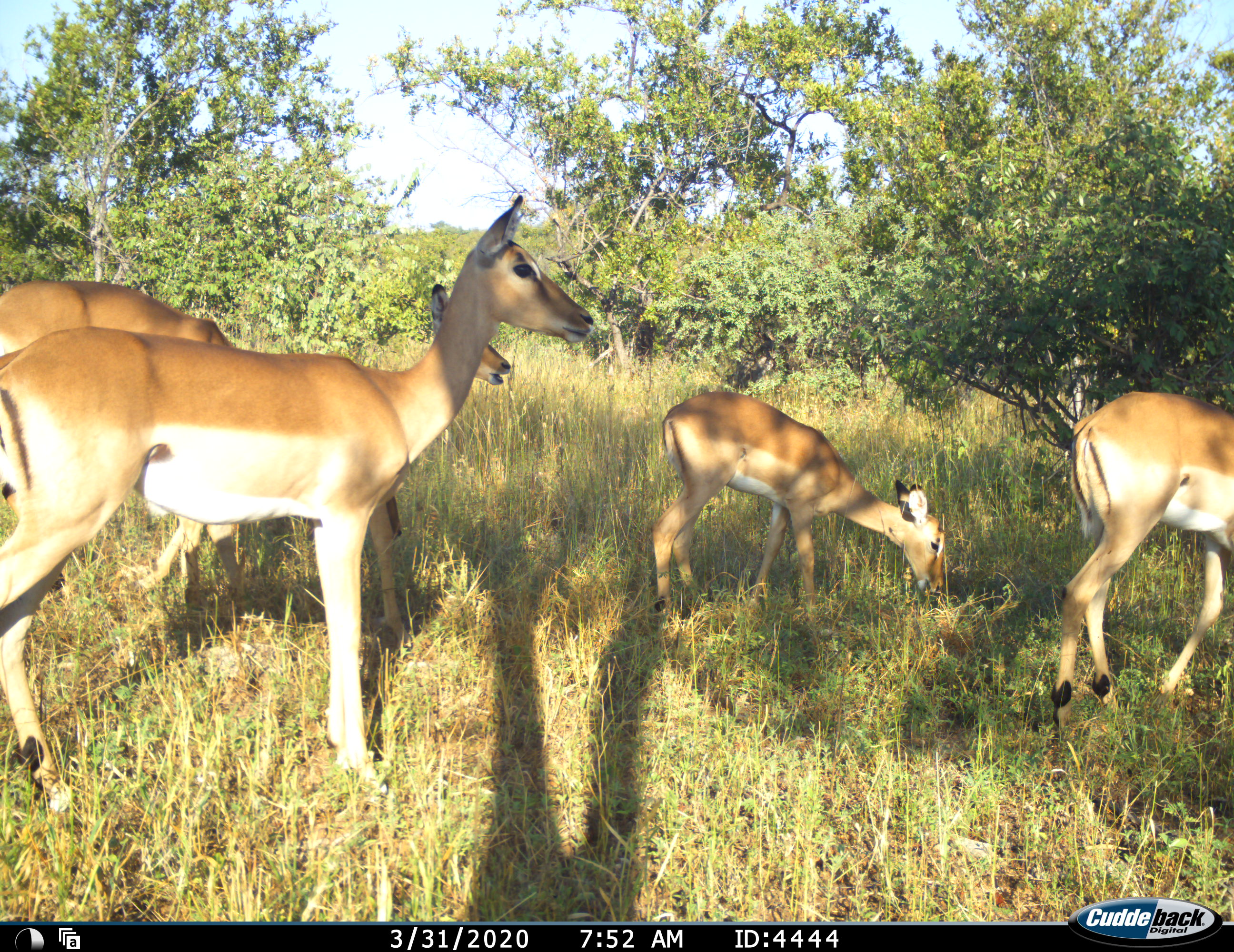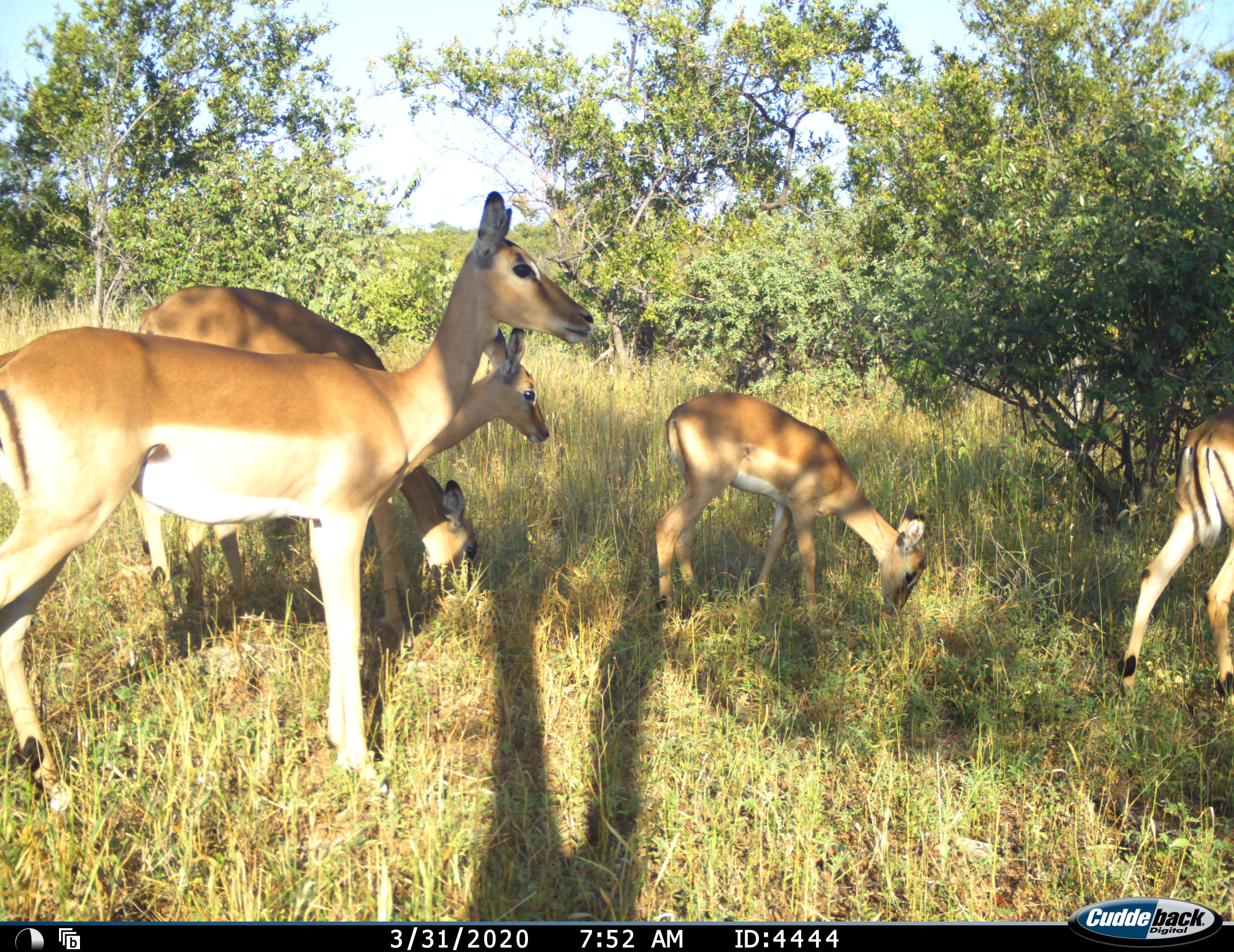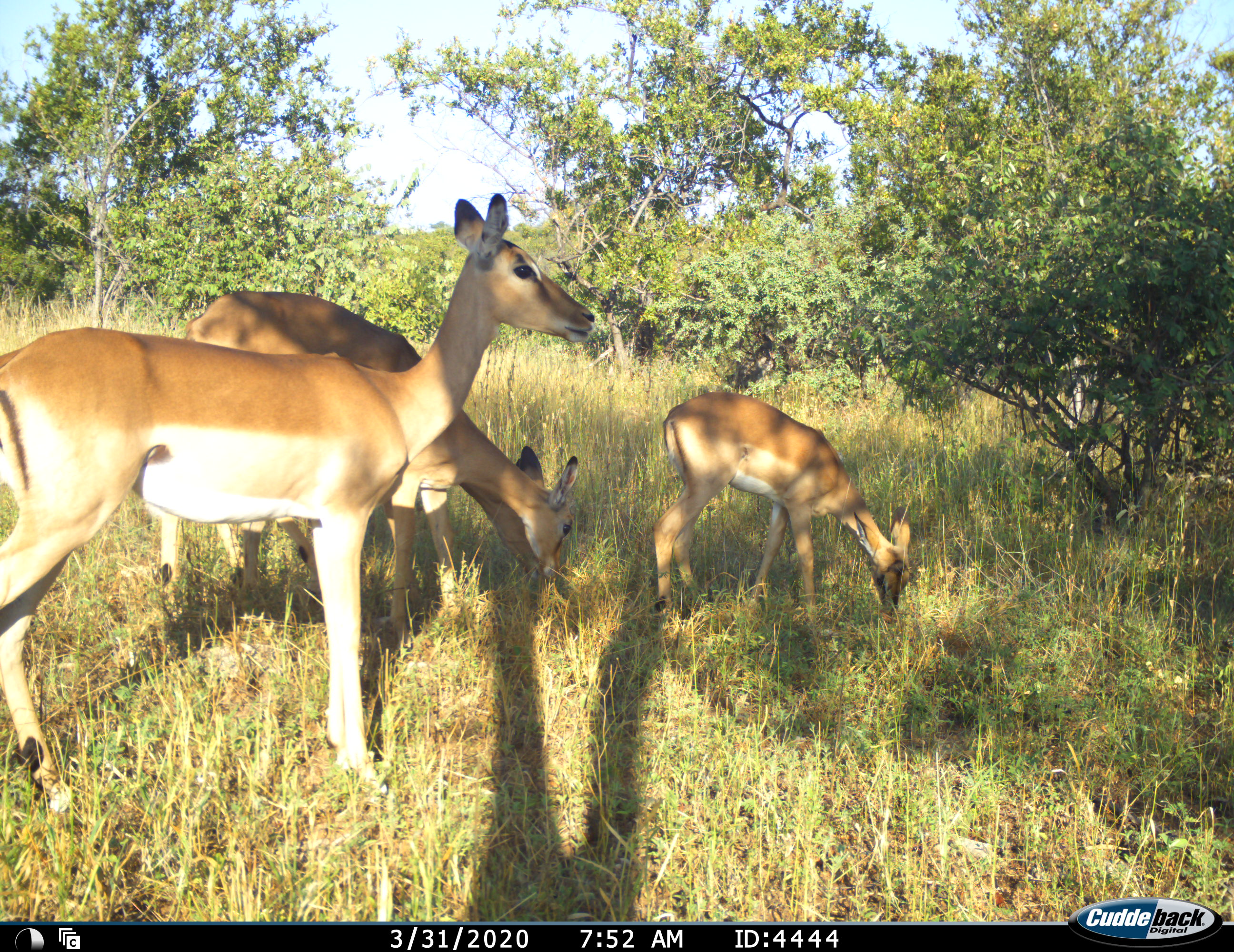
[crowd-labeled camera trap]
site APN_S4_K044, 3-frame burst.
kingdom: Animalia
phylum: Chordata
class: Mammalia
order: Artiodactyla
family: Bovidae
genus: Aepyceros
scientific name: Aepyceros melampus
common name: impala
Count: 5.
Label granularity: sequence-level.